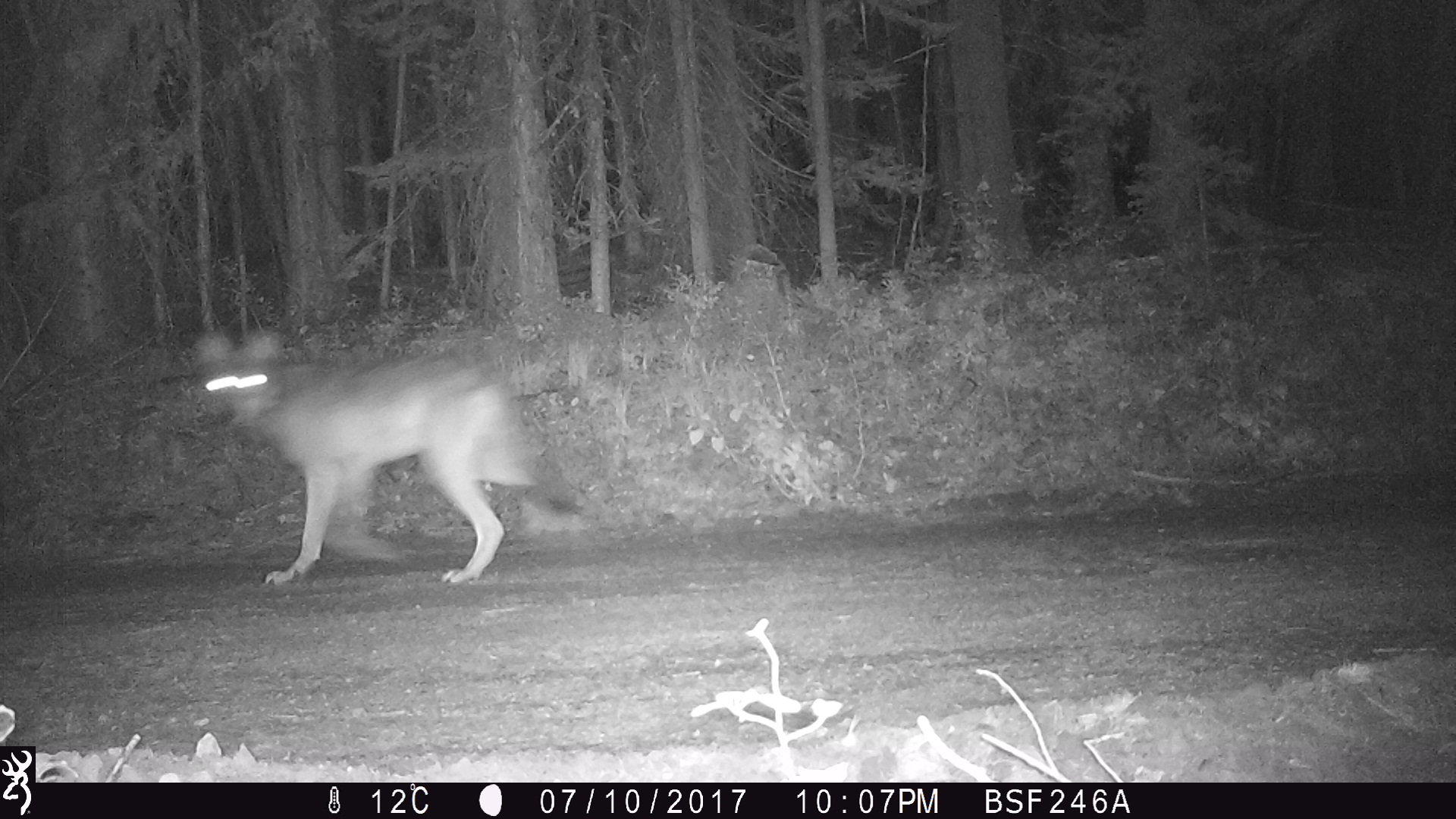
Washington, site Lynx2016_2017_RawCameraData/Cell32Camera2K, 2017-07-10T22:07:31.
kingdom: Animalia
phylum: Chordata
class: Mammalia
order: Carnivora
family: Canidae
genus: Canis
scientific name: Canis lupus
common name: gray wolf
Canis lupus (gray wolf). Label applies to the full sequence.